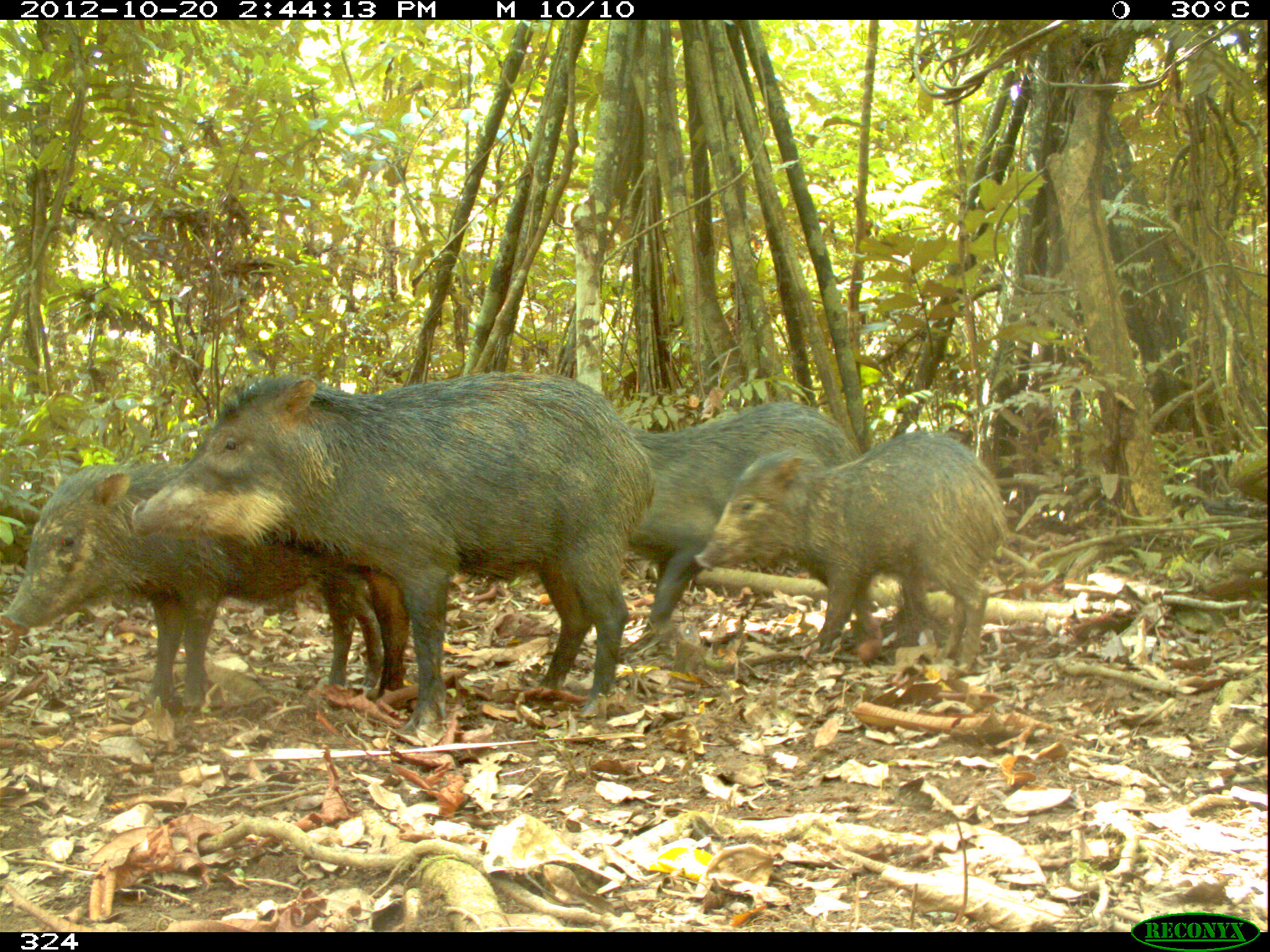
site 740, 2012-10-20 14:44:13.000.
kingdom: Animalia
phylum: Chordata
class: Mammalia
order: Artiodactyla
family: Tayassuidae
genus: Tayassu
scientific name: Tayassu pecari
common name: white-lipped peccary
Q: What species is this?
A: Tayassu pecari (white-lipped peccary).